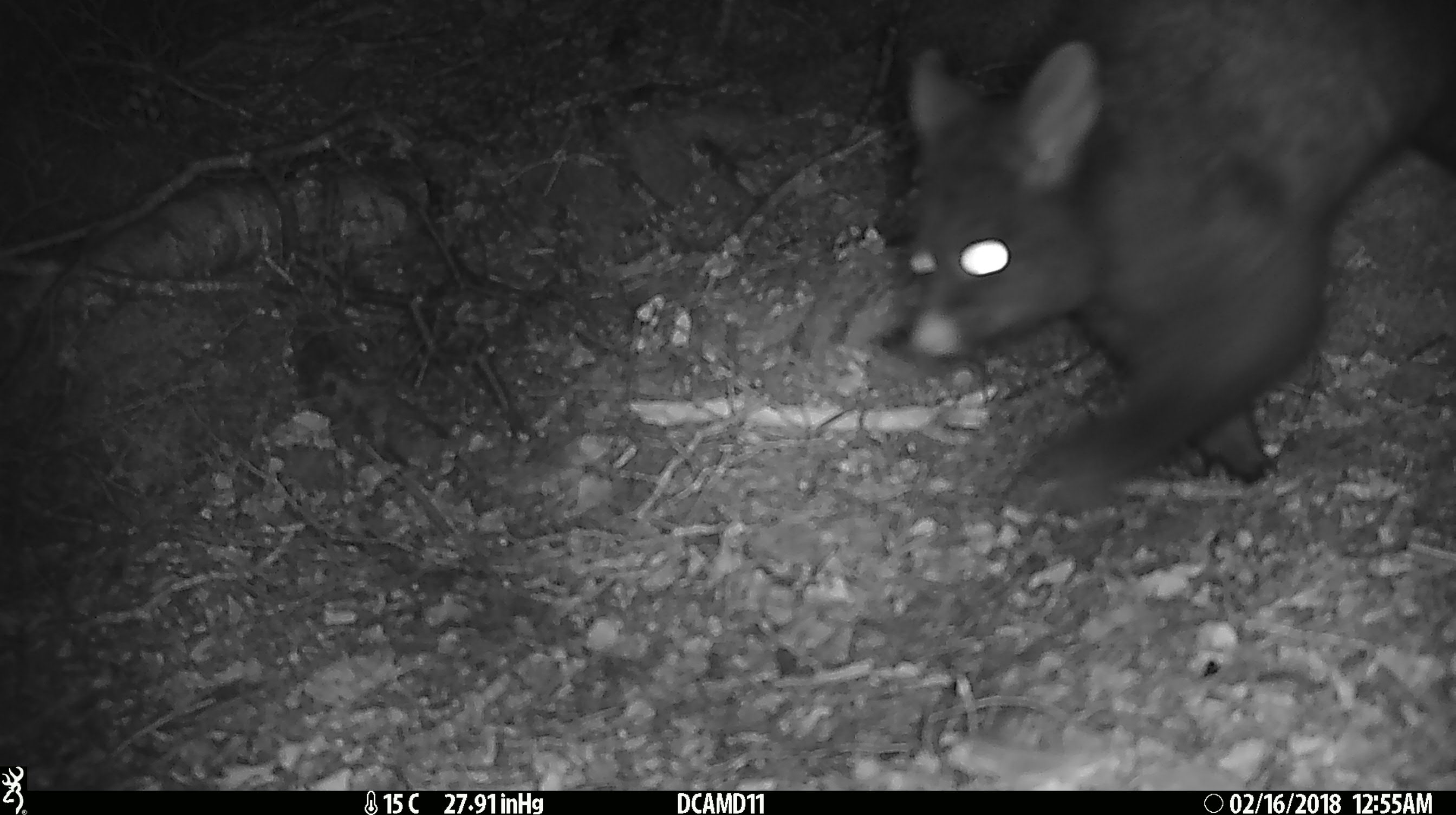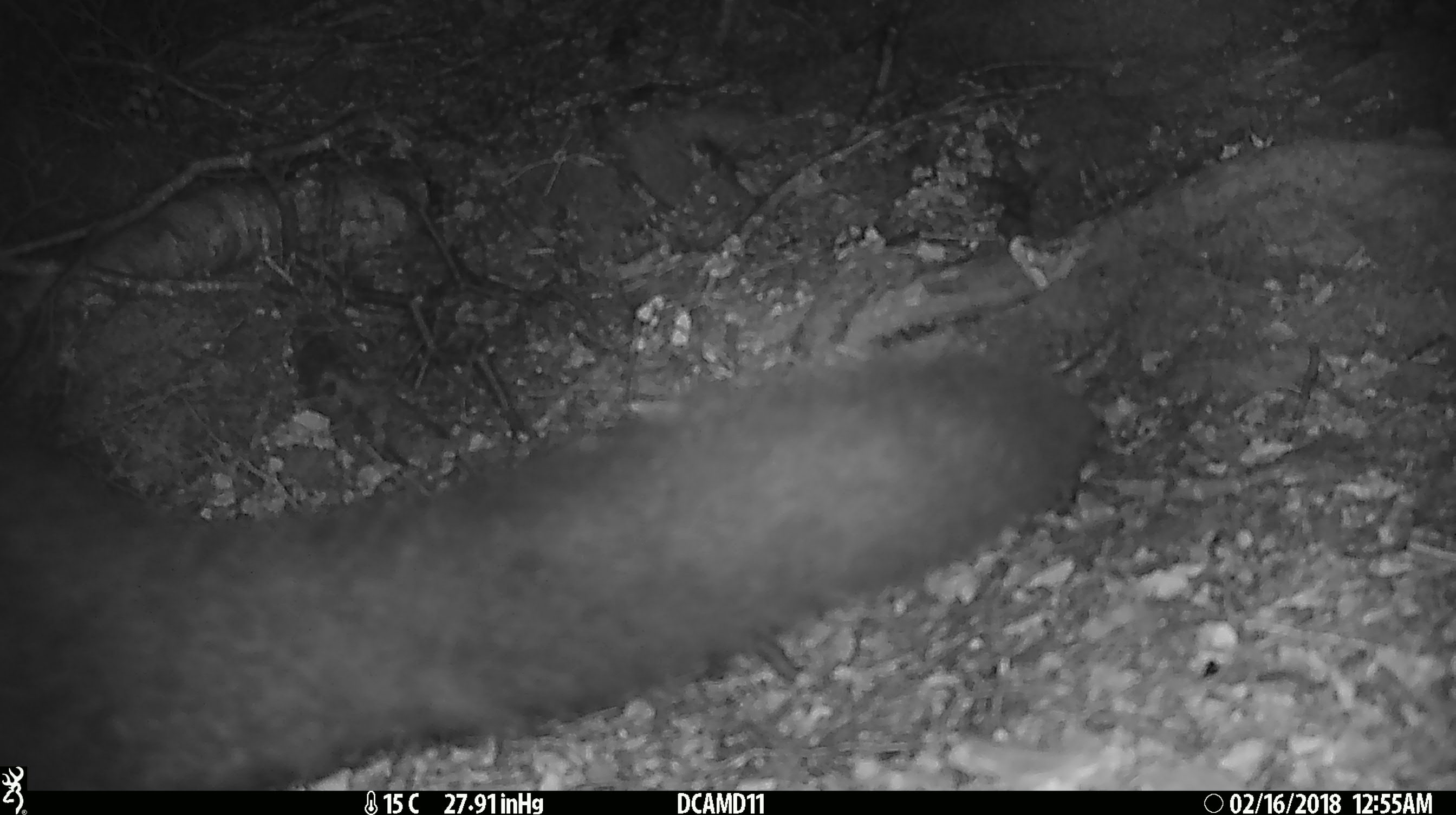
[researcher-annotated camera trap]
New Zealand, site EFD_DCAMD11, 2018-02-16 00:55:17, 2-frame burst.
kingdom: Animalia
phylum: Chordata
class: Mammalia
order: Diprotodontia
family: Phalangeridae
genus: Trichosurus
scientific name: Trichosurus vulpecula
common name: common brushtail possum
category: possum